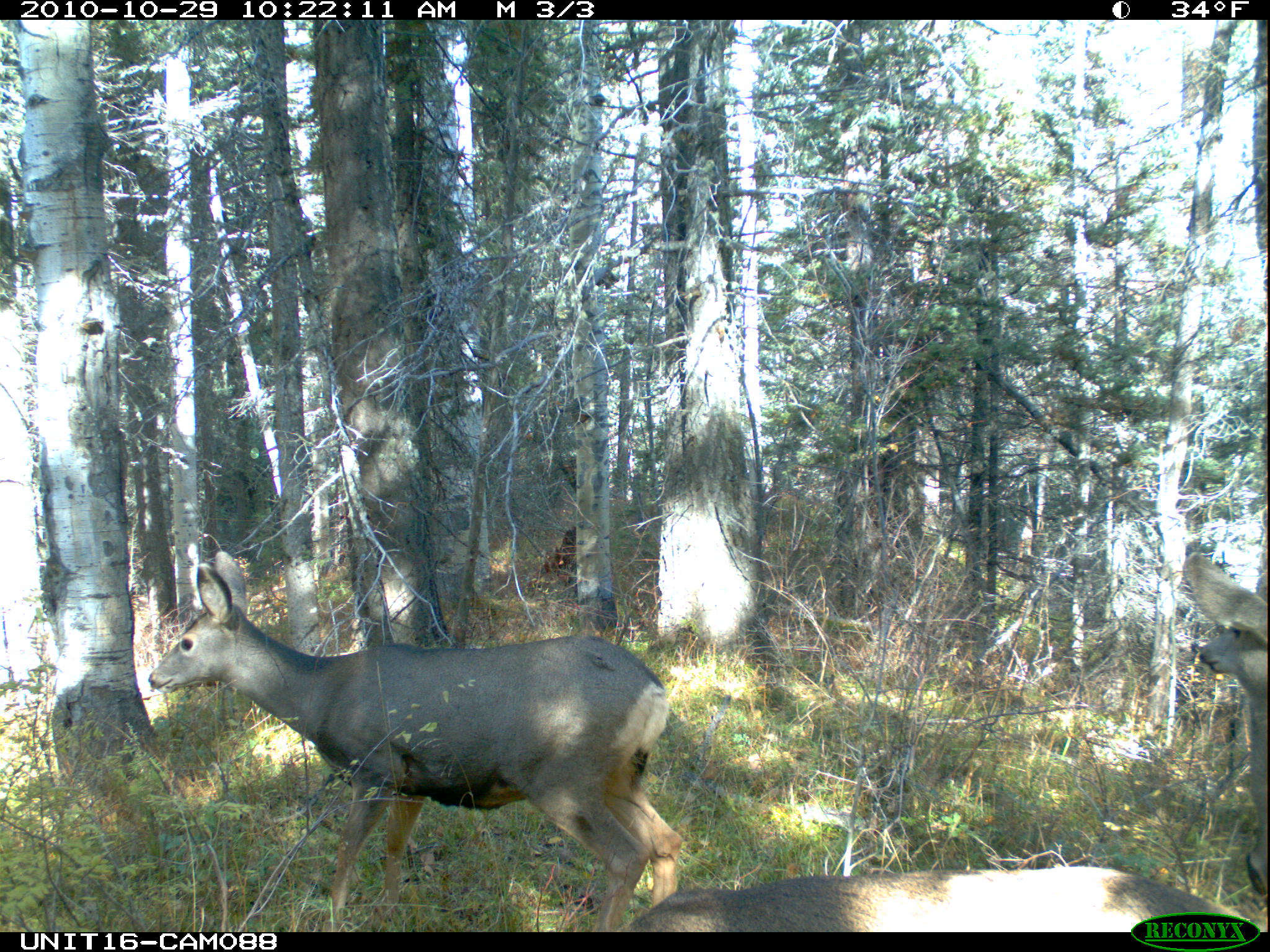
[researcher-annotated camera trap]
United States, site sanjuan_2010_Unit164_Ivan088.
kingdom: Animalia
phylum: Chordata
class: Mammalia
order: Artiodactyla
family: Cervidae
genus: Odocoileus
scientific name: Odocoileus hemionus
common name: mule deer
Odocoileus hemionus (mule deer).